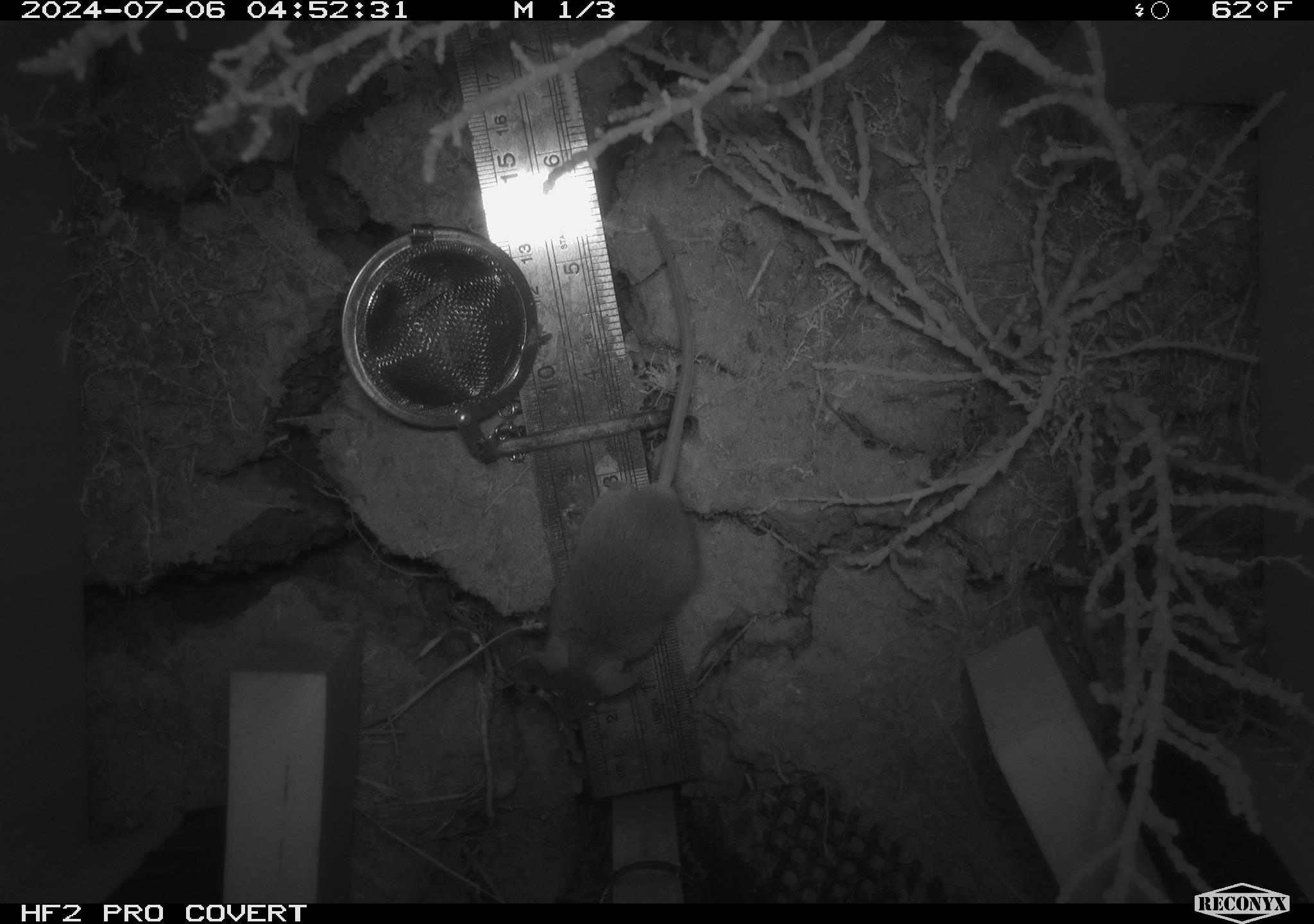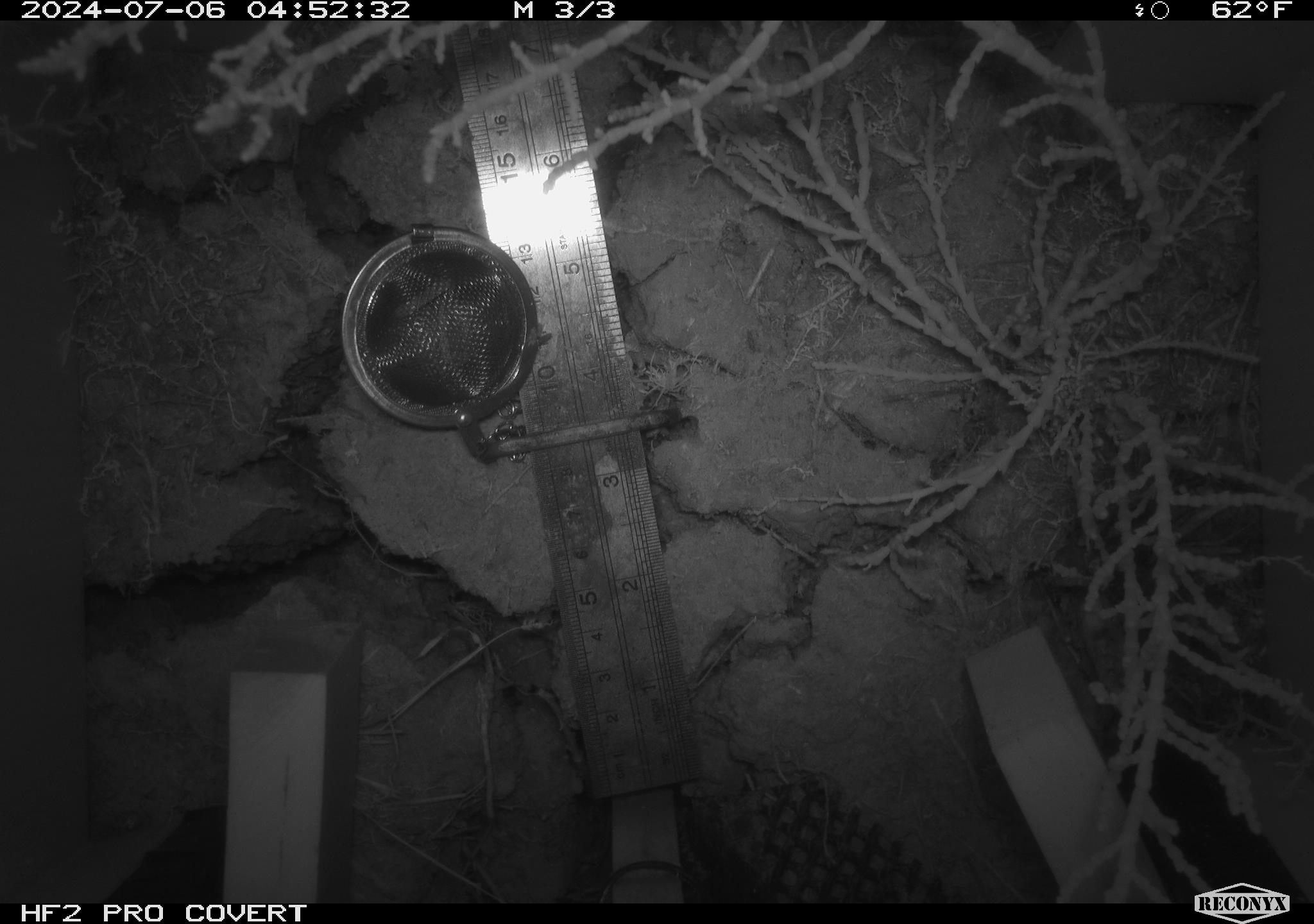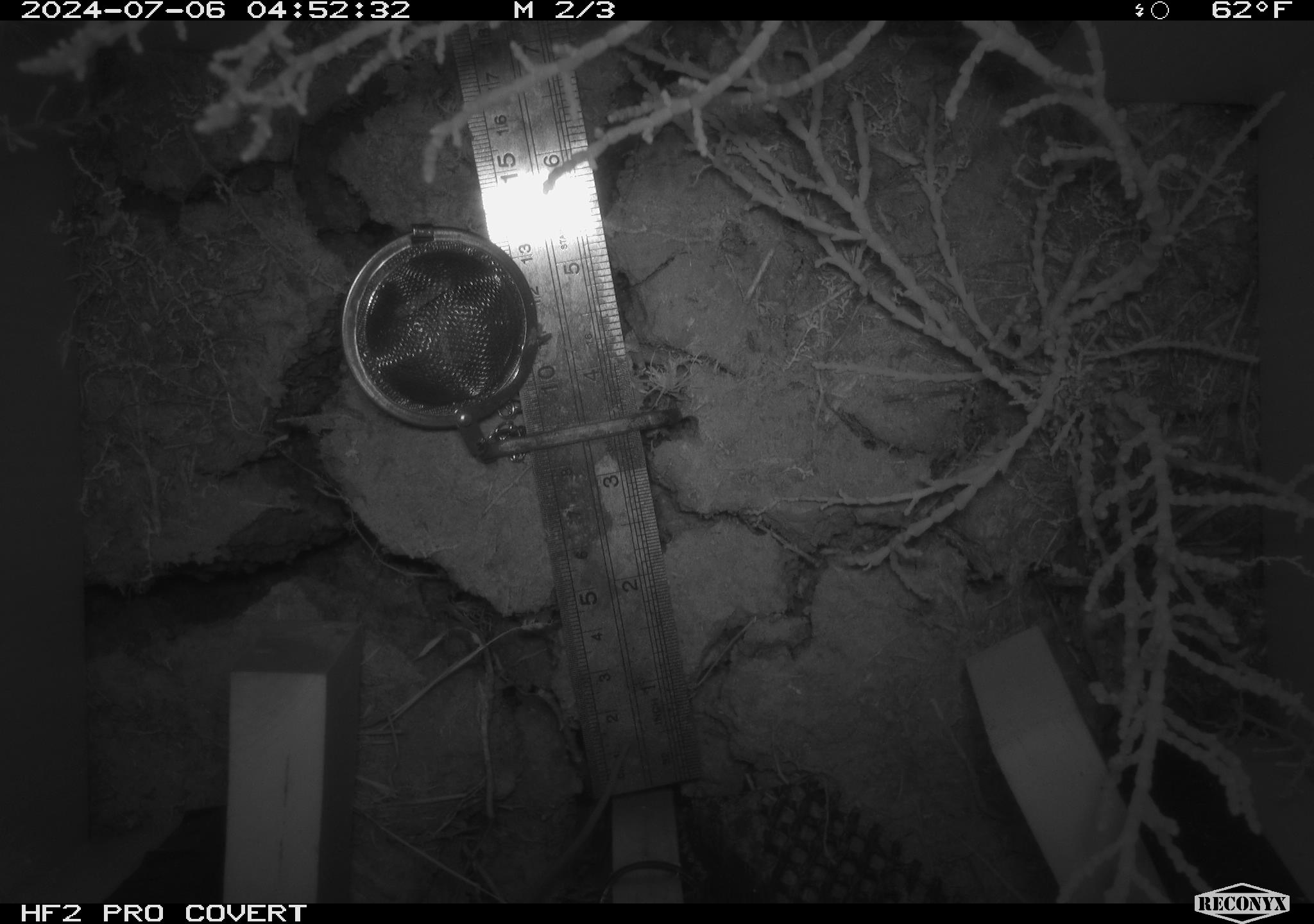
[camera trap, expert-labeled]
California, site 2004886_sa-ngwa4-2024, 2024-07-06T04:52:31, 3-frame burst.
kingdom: Animalia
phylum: Chordata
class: Mammalia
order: Rodentia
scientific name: Rodentia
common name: mouse species